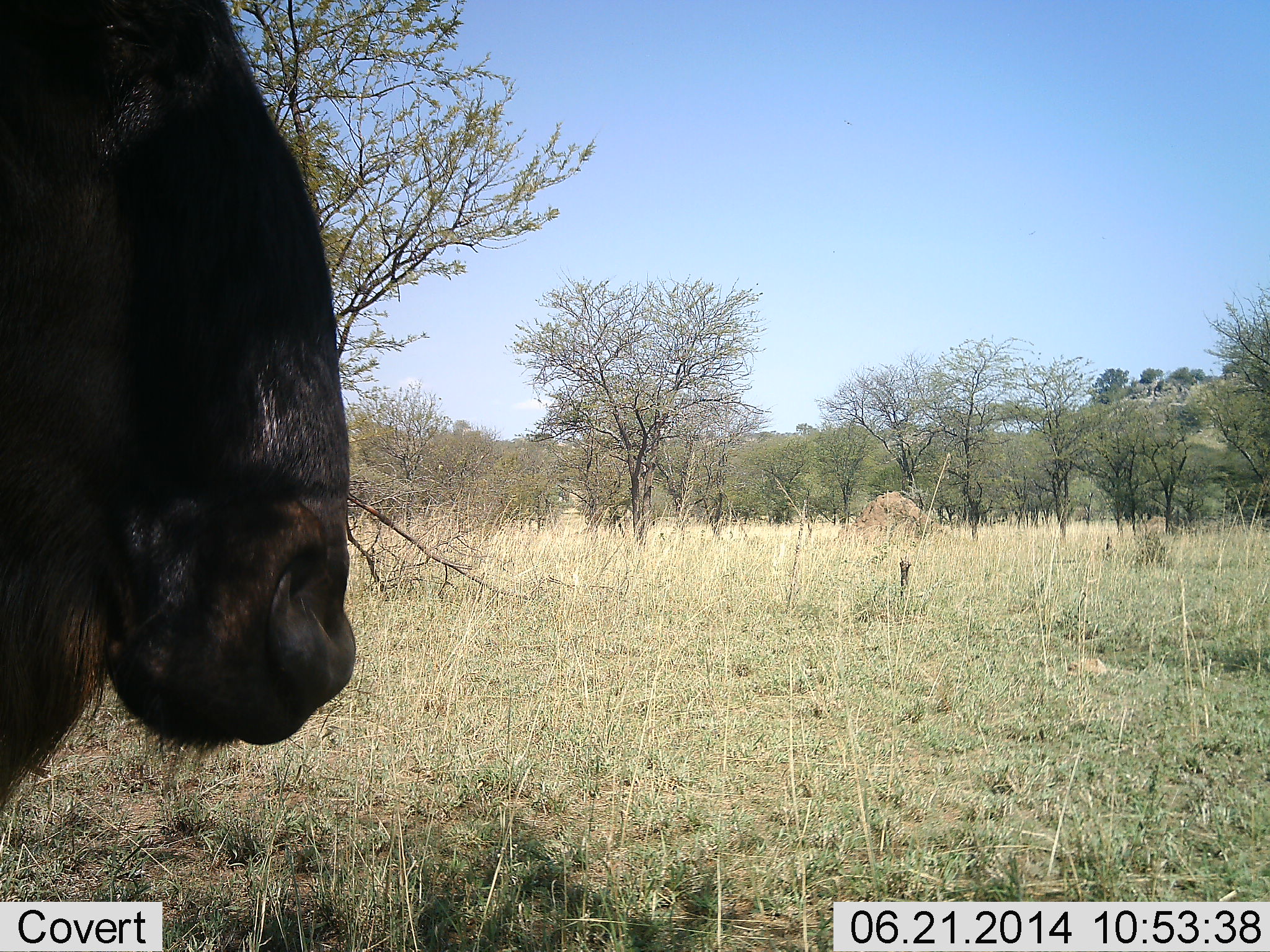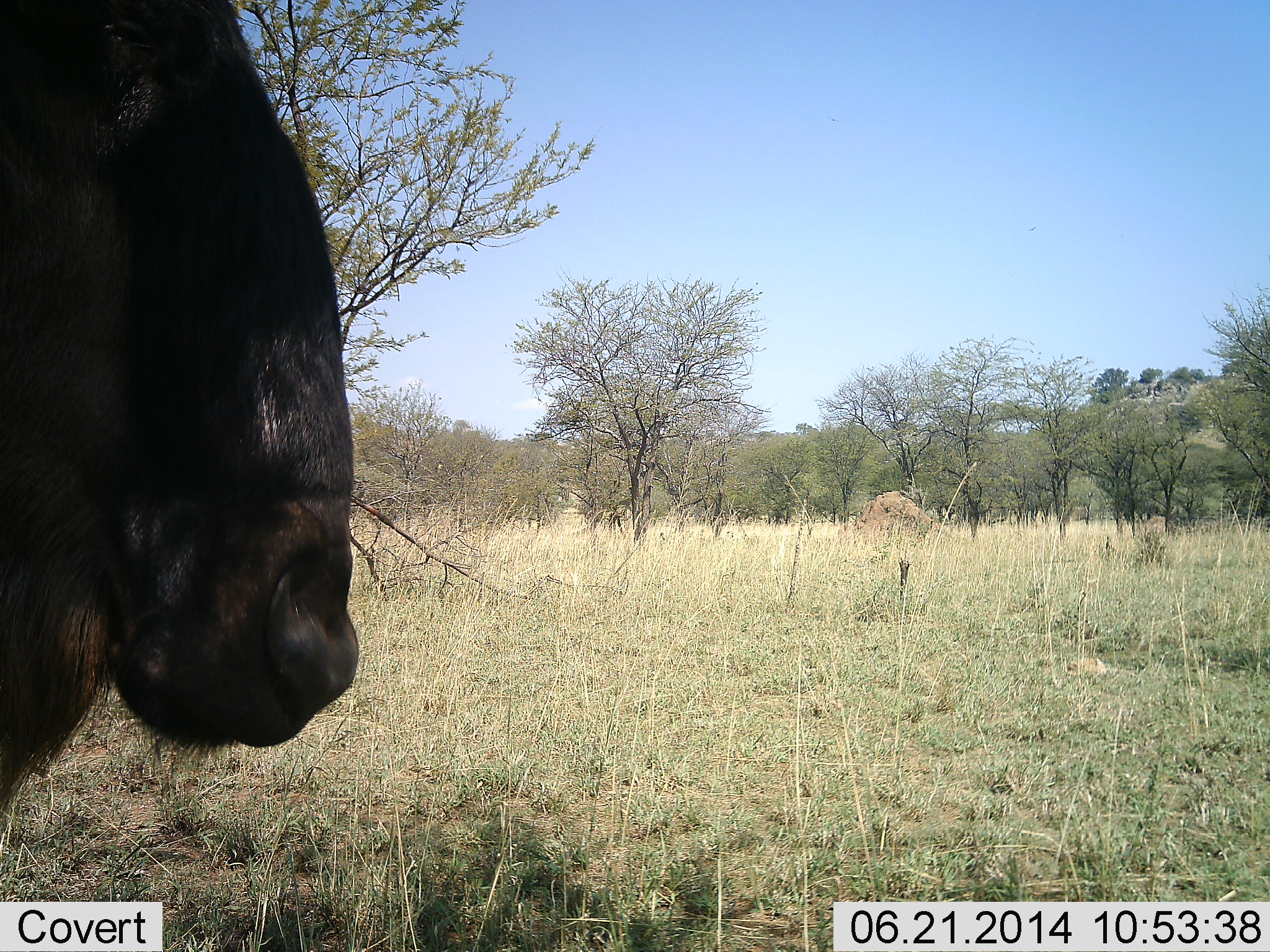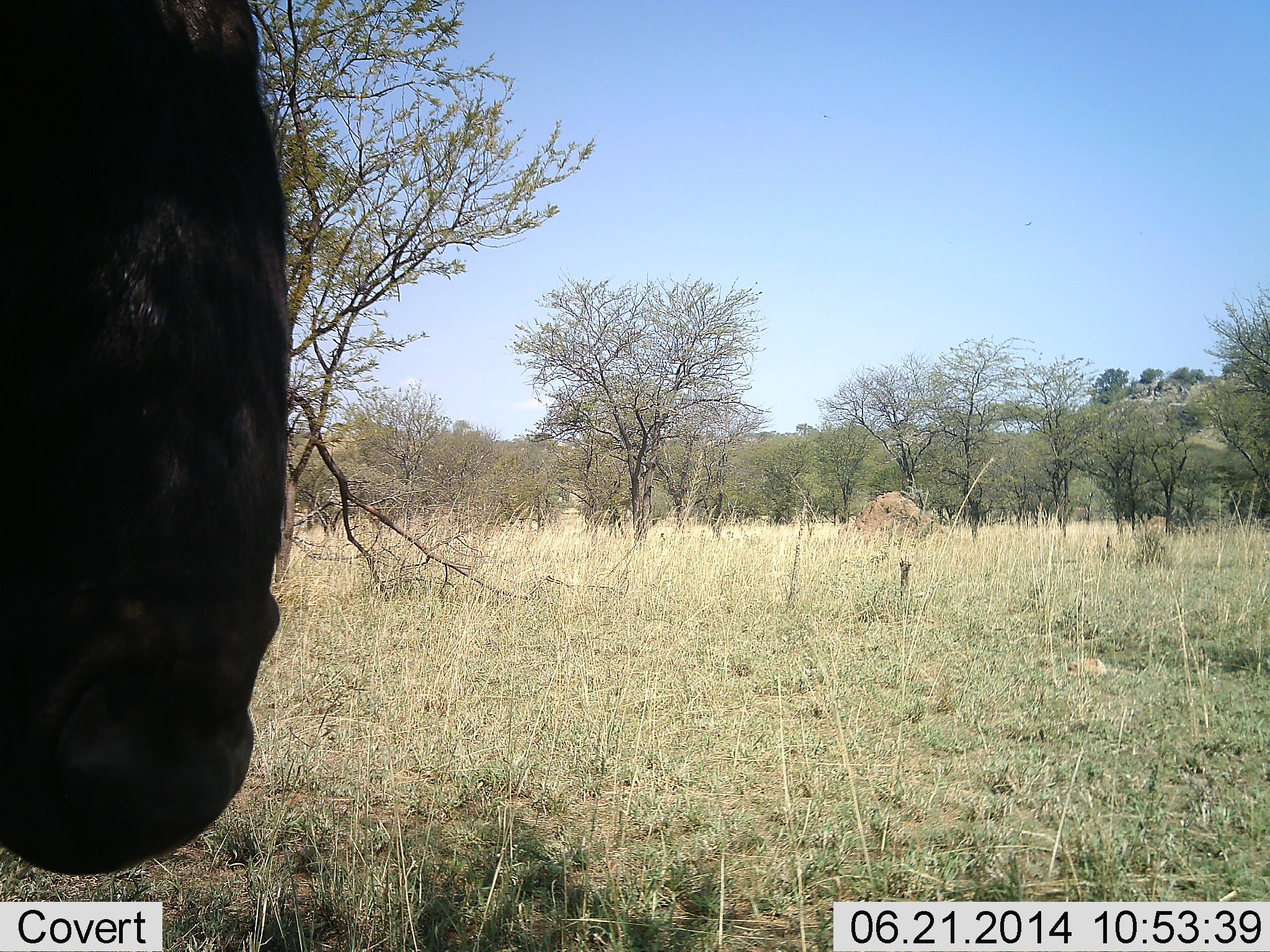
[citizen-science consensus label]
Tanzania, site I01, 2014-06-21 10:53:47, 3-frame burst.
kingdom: Animalia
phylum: Chordata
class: Mammalia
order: Artiodactyla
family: Bovidae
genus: Connochaetes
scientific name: Connochaetes taurinus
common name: blue wildebeest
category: wildebeest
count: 1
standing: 90%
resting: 20%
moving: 10%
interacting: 0%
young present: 0%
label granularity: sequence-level